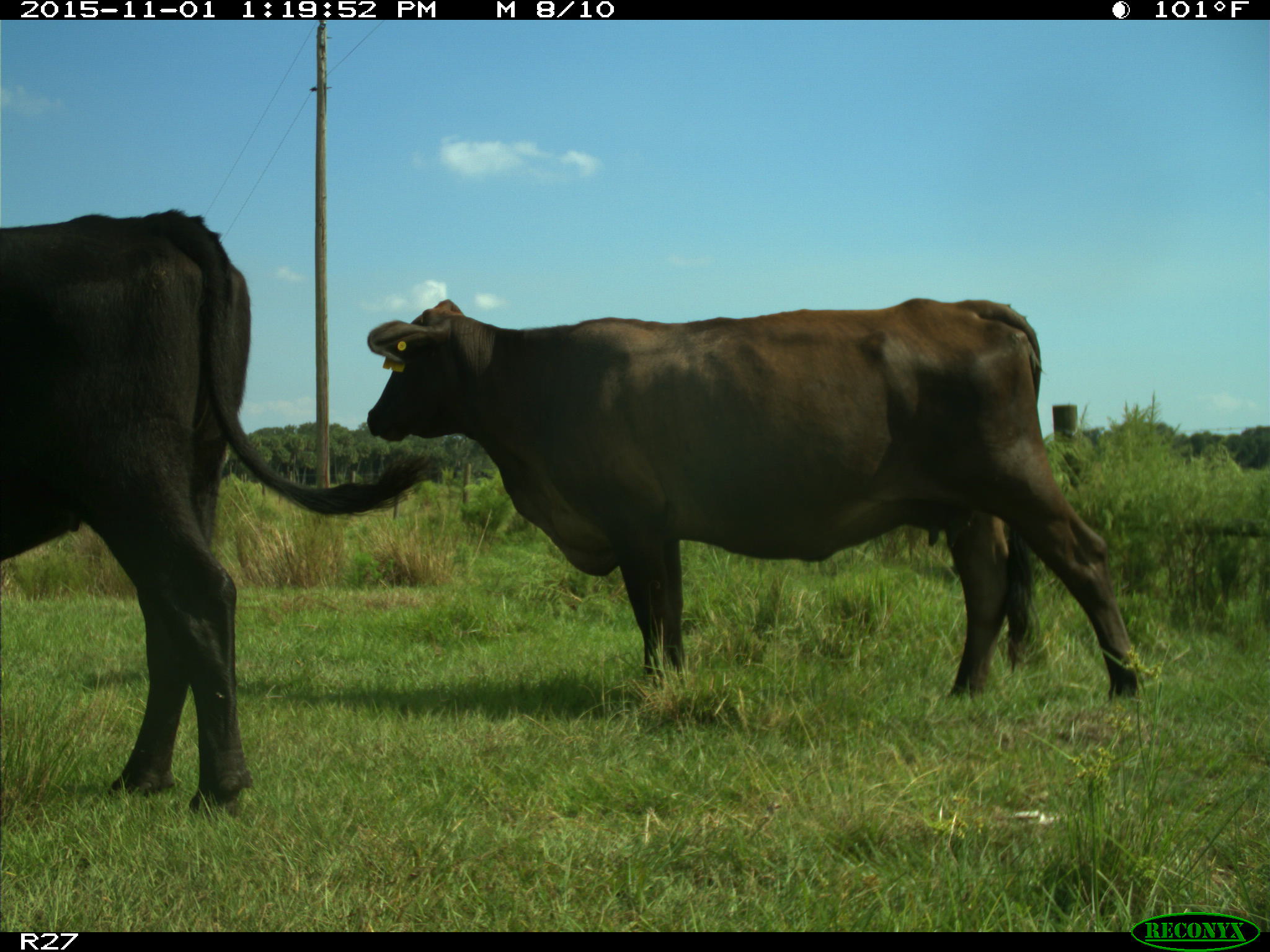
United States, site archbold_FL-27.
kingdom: Animalia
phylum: Chordata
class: Mammalia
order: Artiodactyla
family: Bovidae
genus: Bos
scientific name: Bos taurus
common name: domestic cow